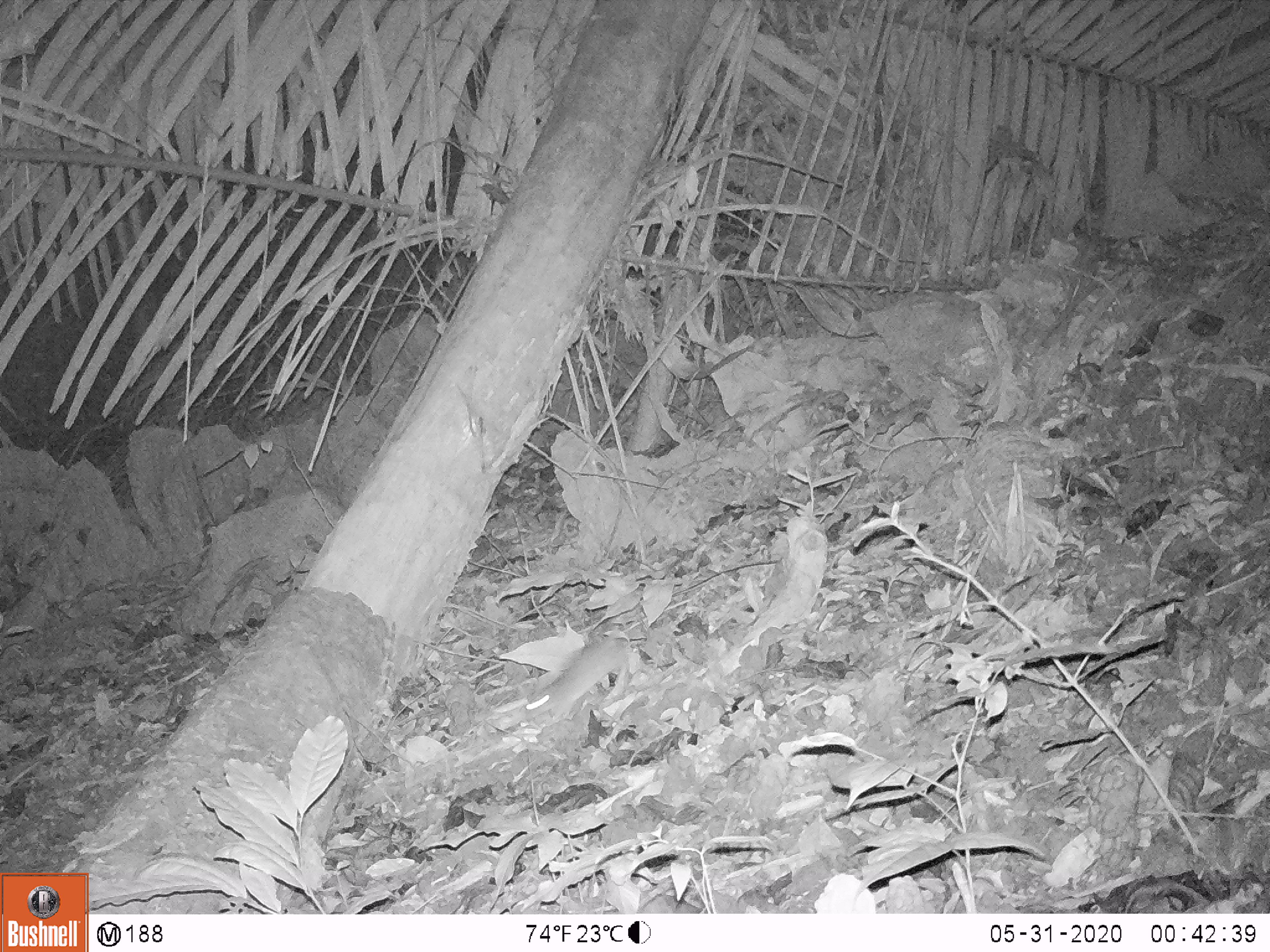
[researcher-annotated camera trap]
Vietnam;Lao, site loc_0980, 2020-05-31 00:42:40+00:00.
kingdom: Animalia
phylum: Chordata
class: Mammalia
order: Rodentia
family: Muridae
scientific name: Muridae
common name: old-world mice and rats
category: unidentified murid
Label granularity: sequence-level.